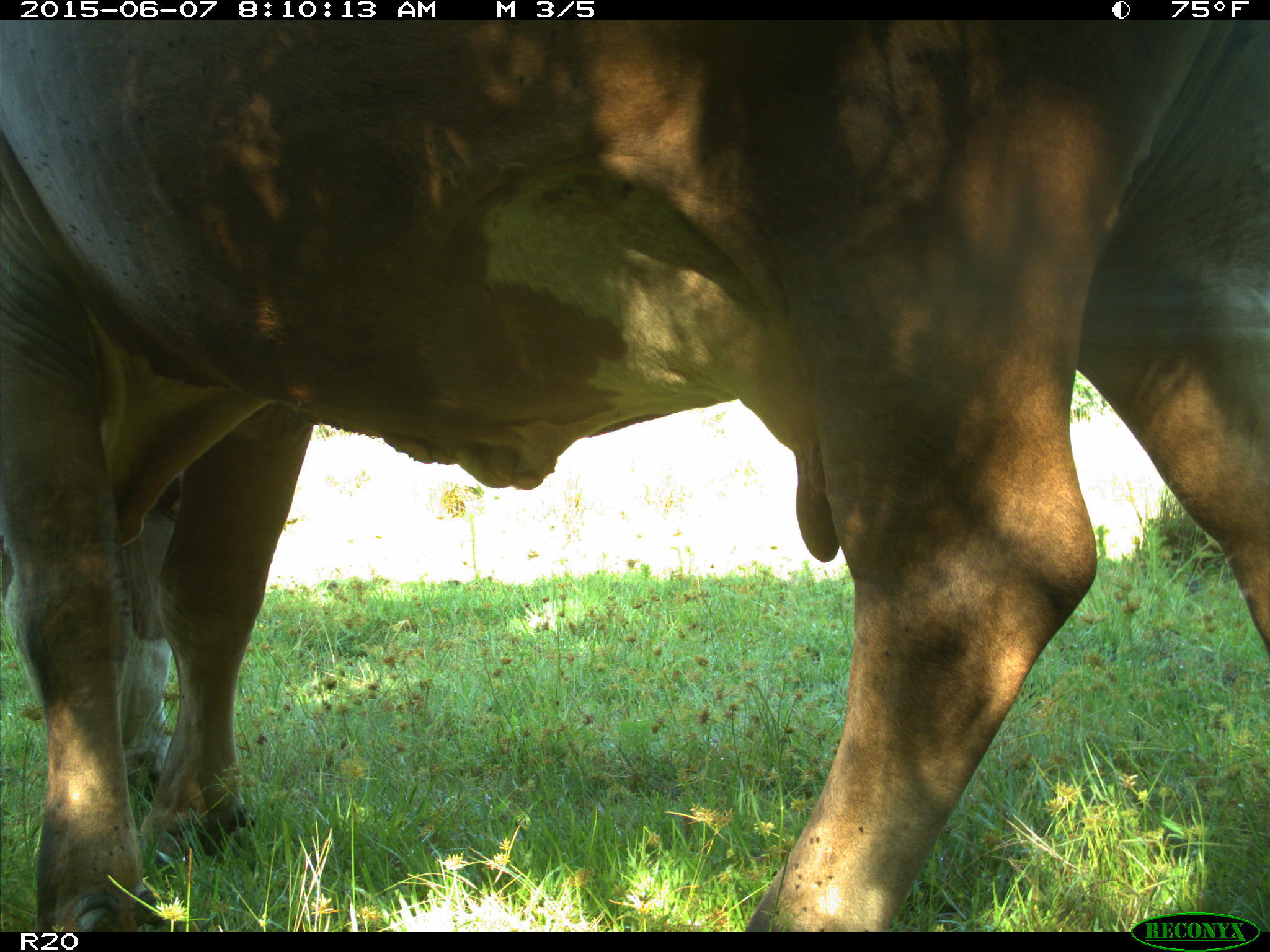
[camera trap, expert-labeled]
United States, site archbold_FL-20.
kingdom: Animalia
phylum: Chordata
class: Mammalia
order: Artiodactyla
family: Bovidae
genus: Bos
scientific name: Bos taurus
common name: domestic cow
Bos taurus (domestic cow).